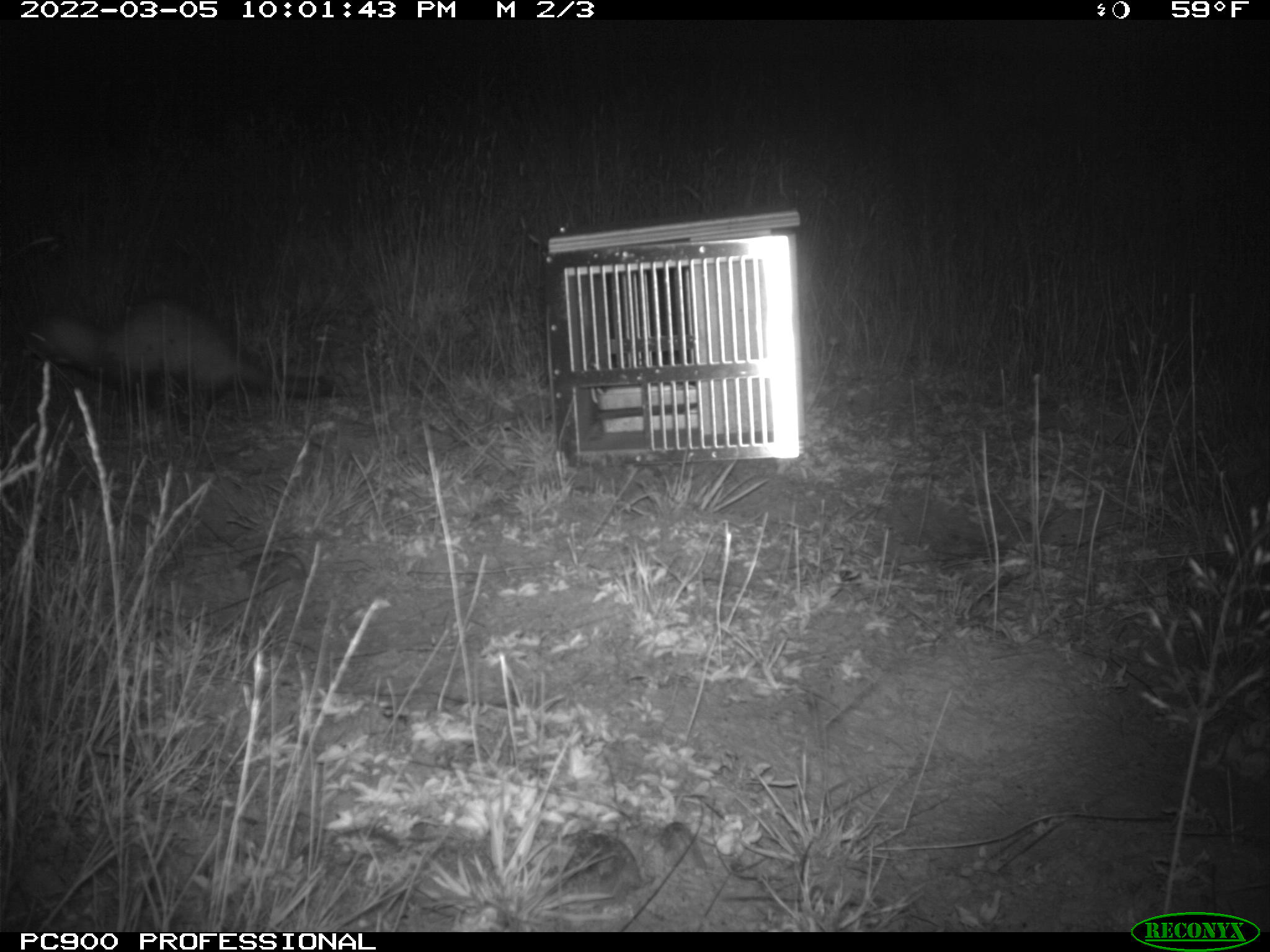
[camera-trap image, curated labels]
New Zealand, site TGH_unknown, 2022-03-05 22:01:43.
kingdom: Animalia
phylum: Chordata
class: Mammalia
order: Carnivora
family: Mustelidae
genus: Mustela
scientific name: Mustela furo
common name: ferret